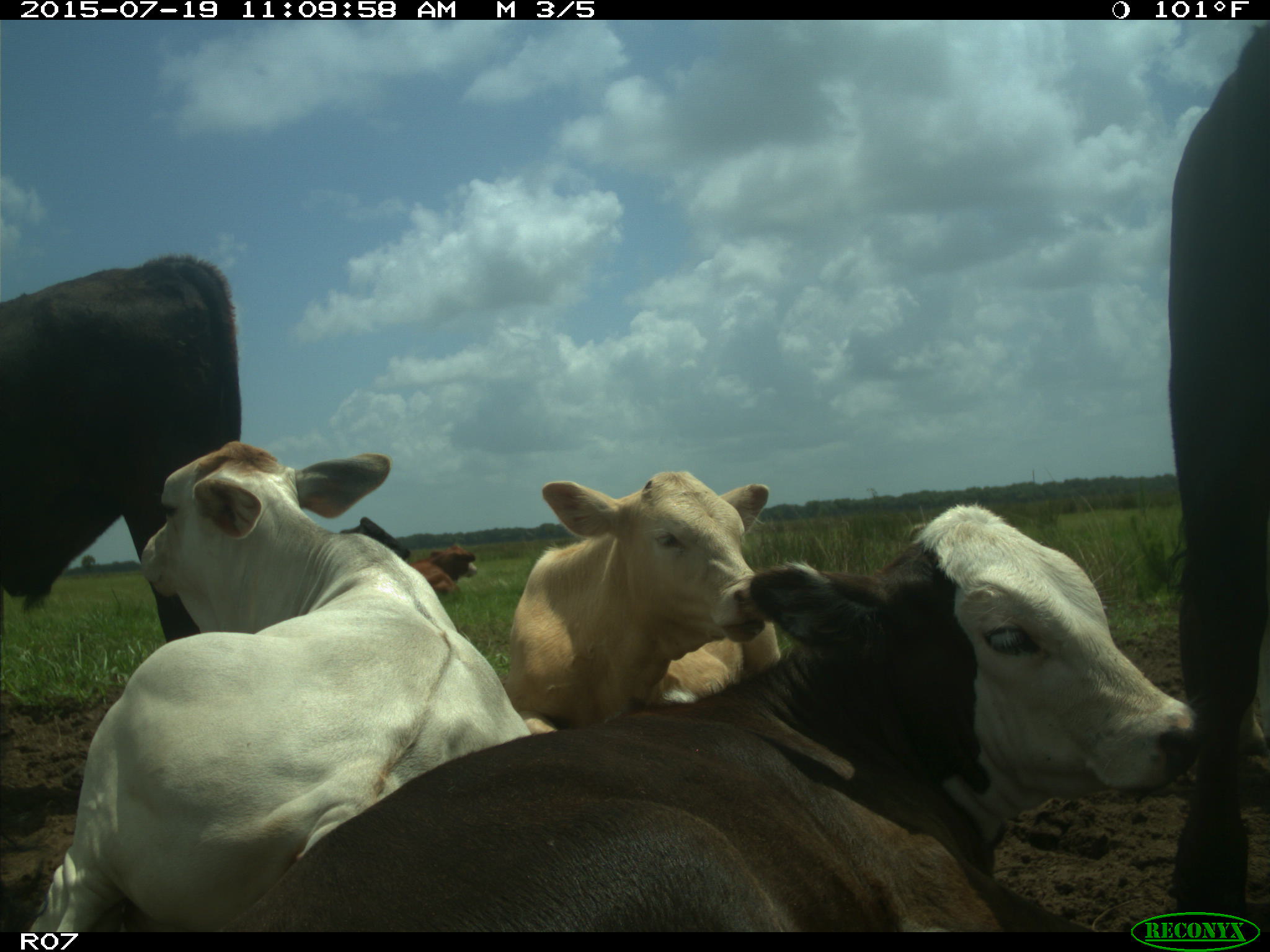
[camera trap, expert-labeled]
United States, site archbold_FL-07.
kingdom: Animalia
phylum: Chordata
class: Mammalia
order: Artiodactyla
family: Bovidae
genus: Bos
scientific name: Bos taurus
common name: domestic cow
Bos taurus (domestic cow).